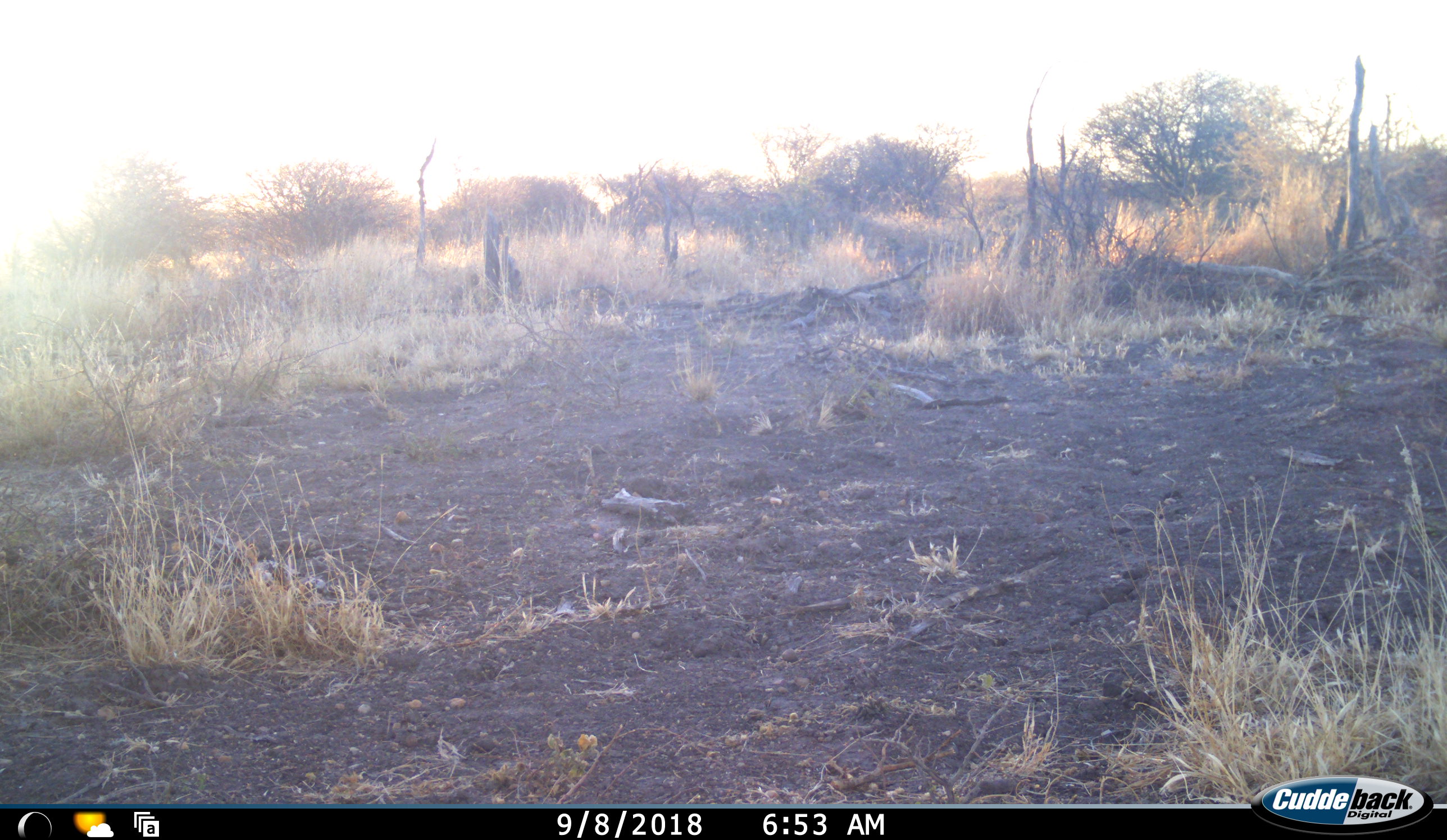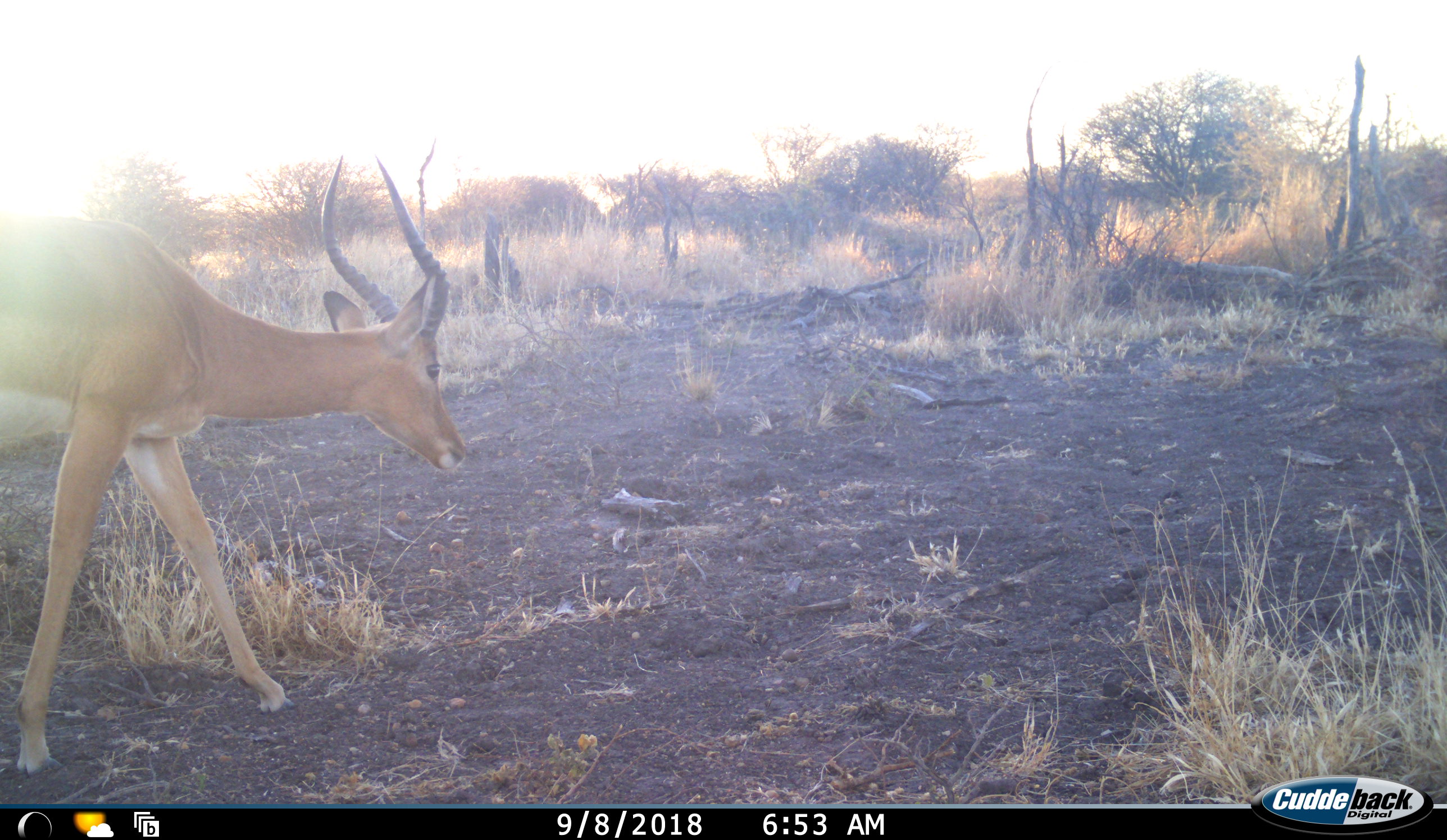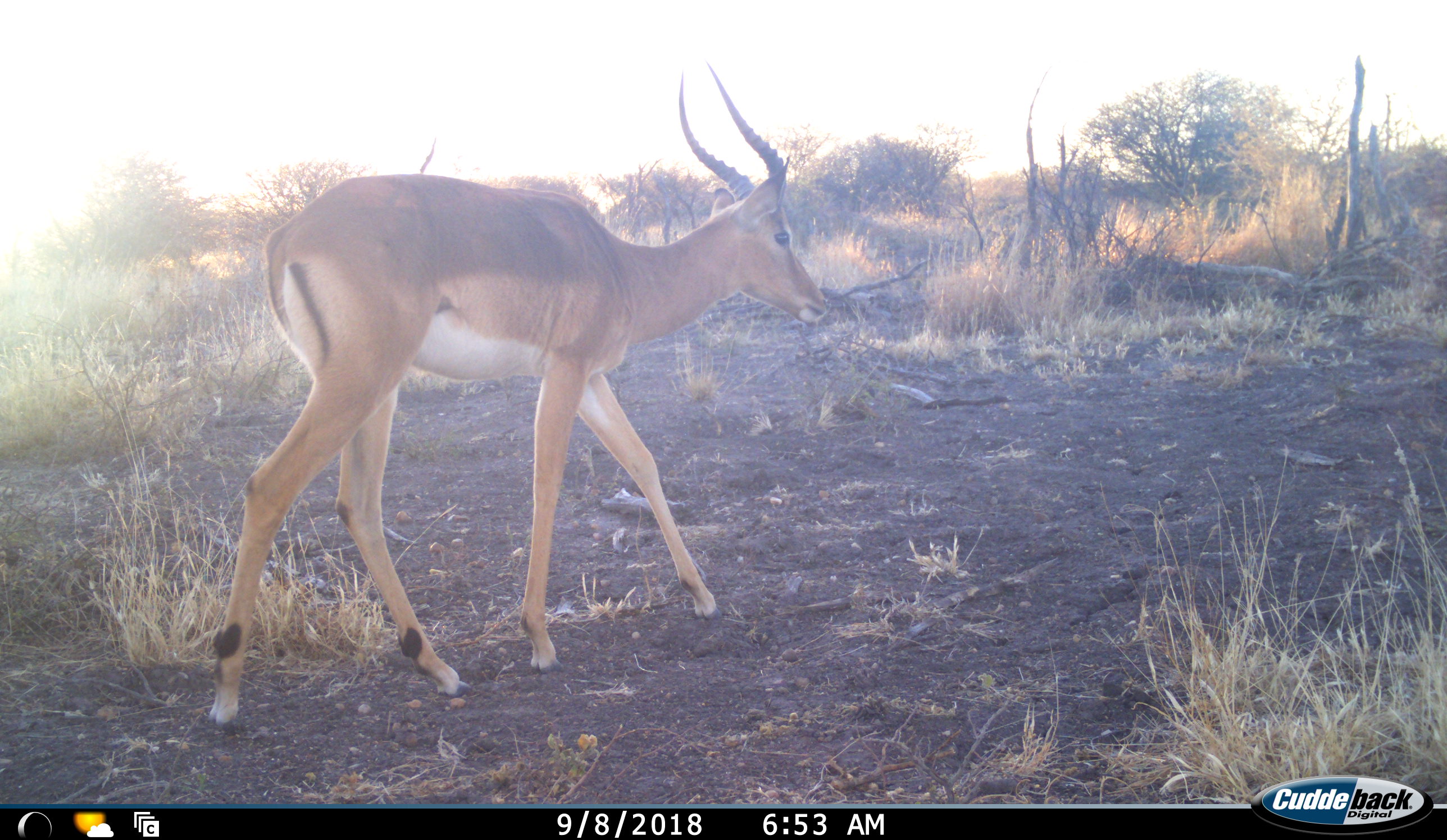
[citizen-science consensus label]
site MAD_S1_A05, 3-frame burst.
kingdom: Animalia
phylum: Chordata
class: Mammalia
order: Artiodactyla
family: Bovidae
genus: Aepyceros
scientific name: Aepyceros melampus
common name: impala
Impala (Aepyceros melampus), count 1. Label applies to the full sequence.